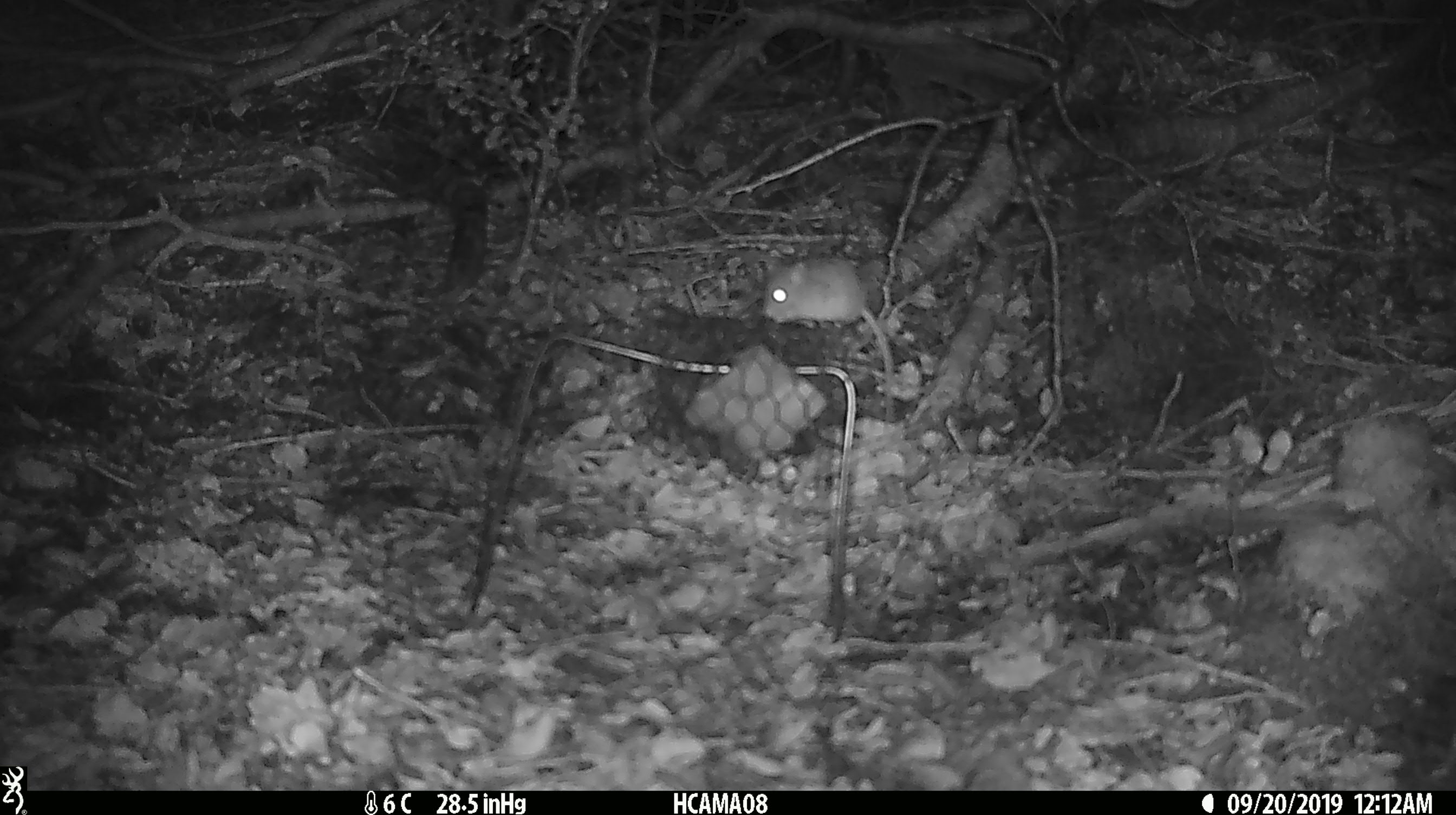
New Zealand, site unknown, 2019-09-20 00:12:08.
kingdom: Animalia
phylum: Chordata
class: Mammalia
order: Rodentia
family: Muridae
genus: Mus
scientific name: Mus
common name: mouse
Mouse (Mus).